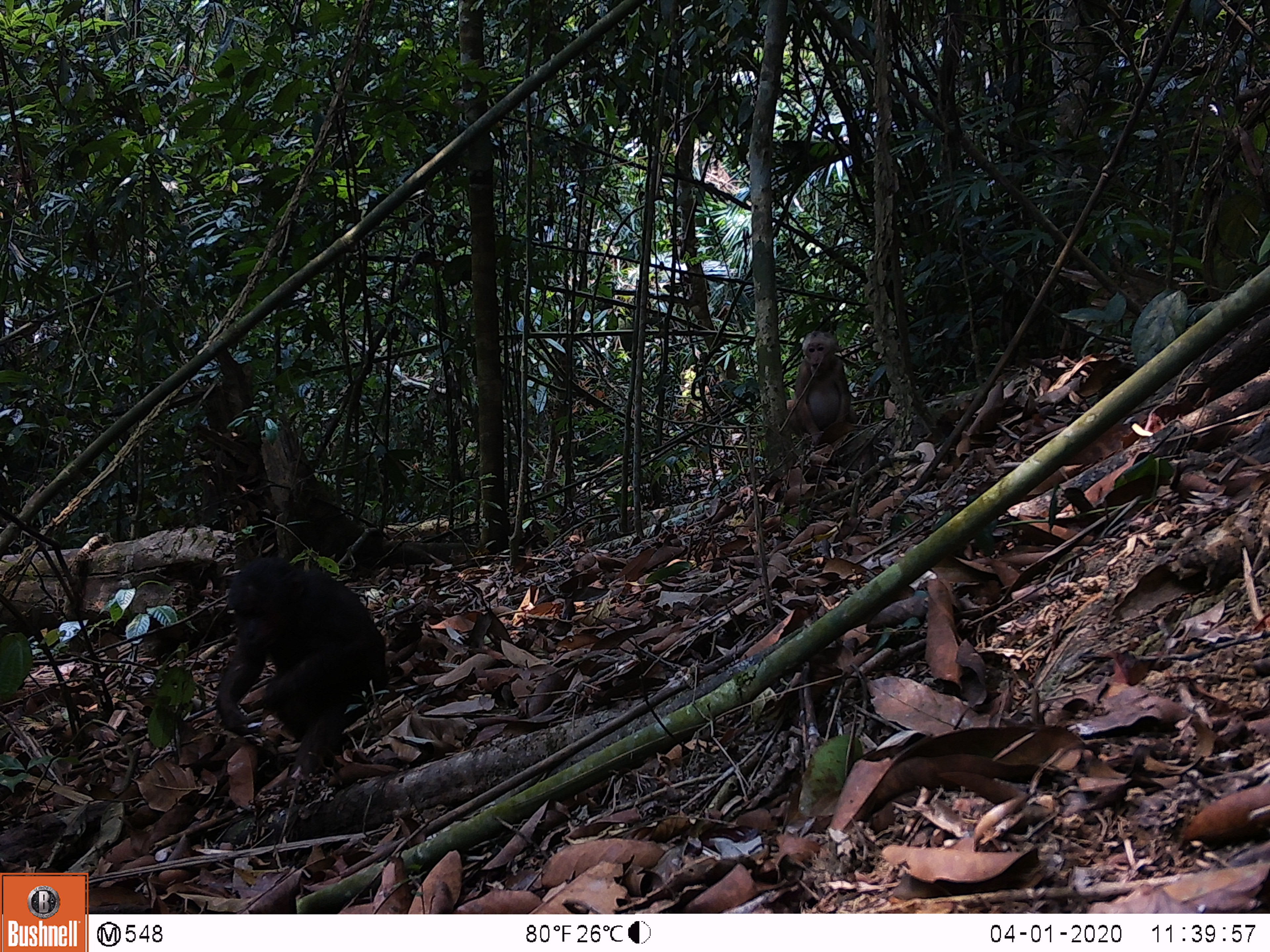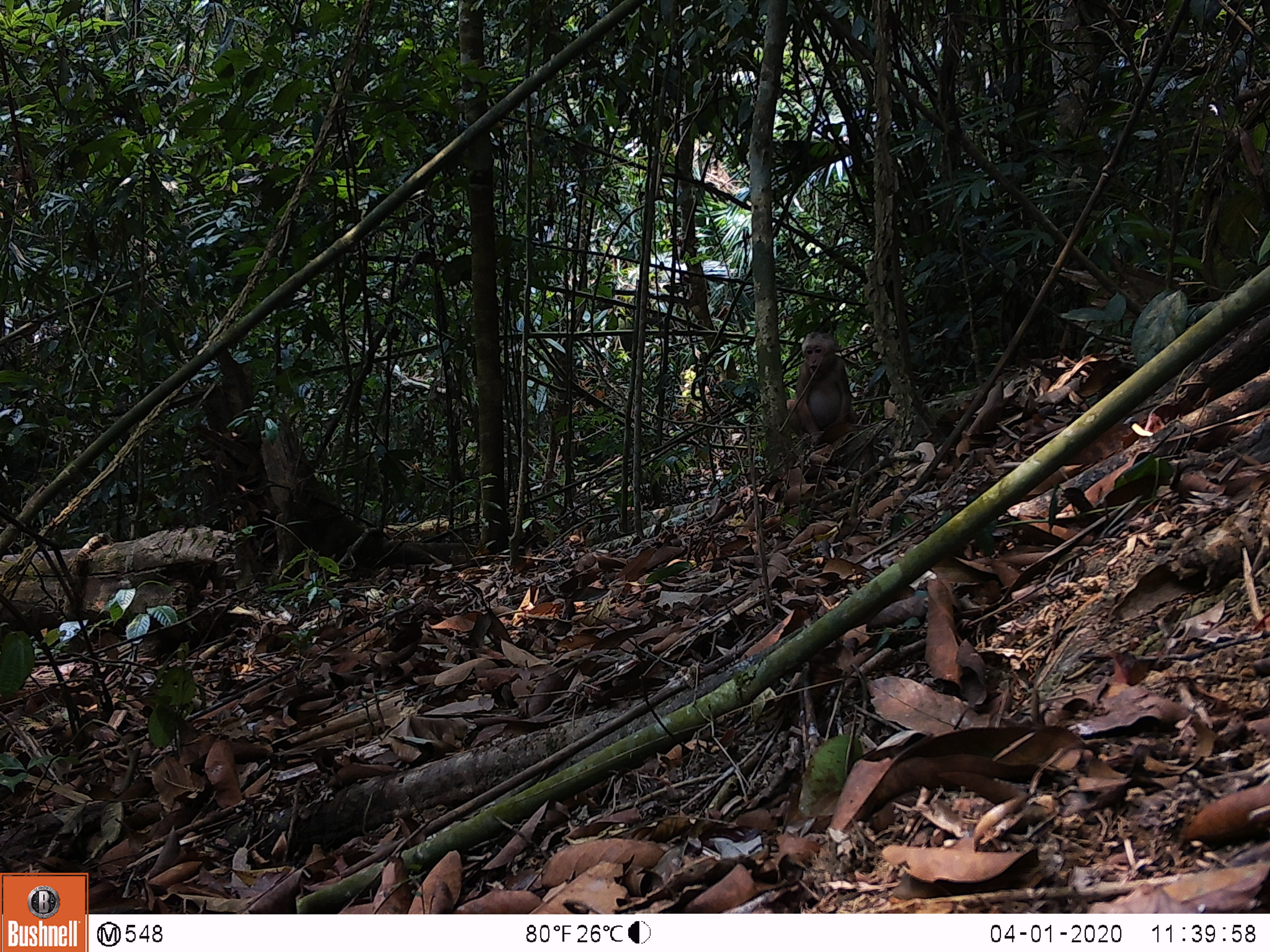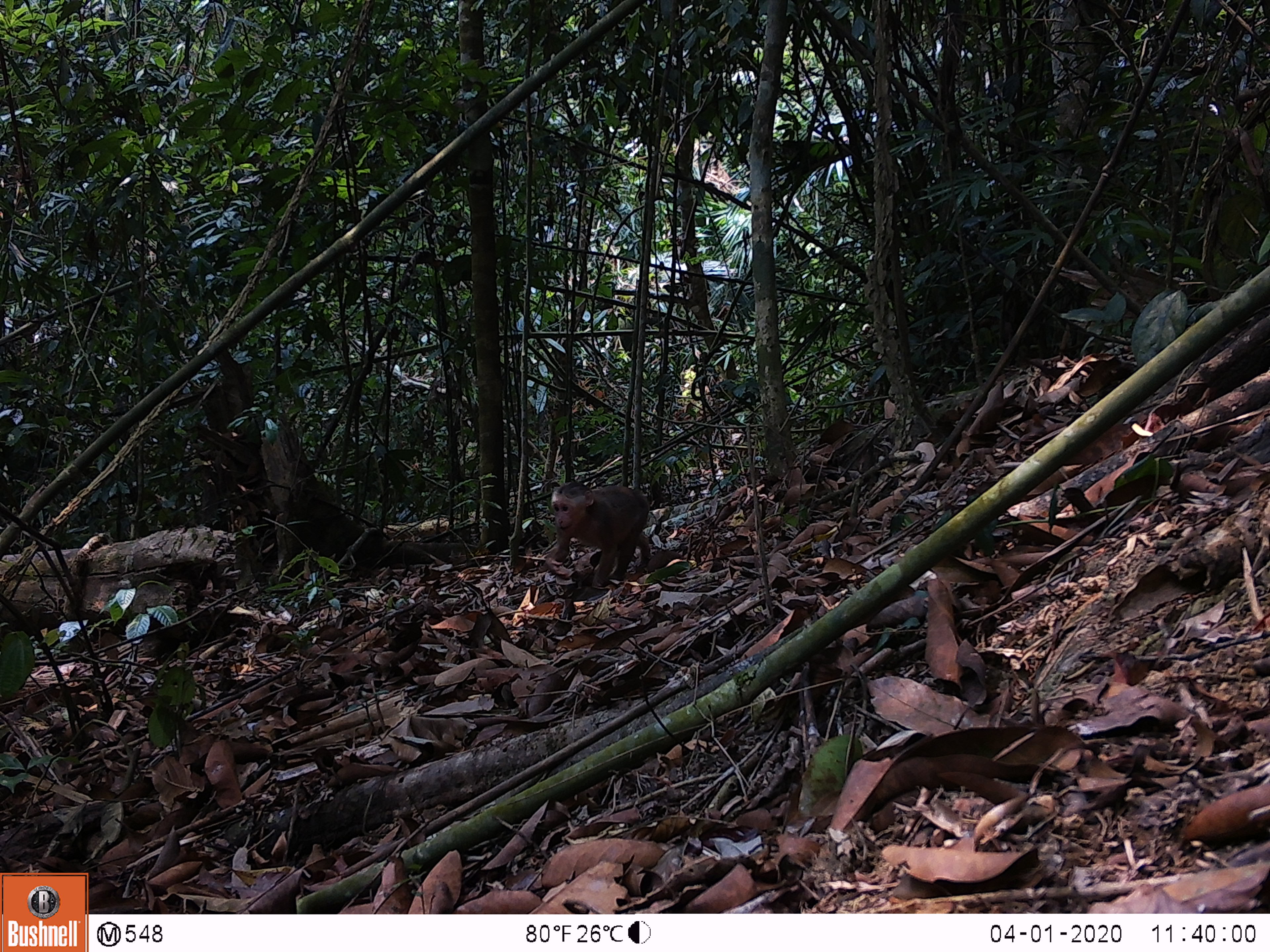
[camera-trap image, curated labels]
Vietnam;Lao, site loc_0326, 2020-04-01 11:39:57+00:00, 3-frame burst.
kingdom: Animalia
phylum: Chordata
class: Mammalia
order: Primates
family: Cercopithecidae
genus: Macaca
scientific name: Macaca arctoides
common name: stump-tailed macaque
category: stump tailed macaque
Stump tailed macaque (stump-tailed macaque) (Macaca arctoides). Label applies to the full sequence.